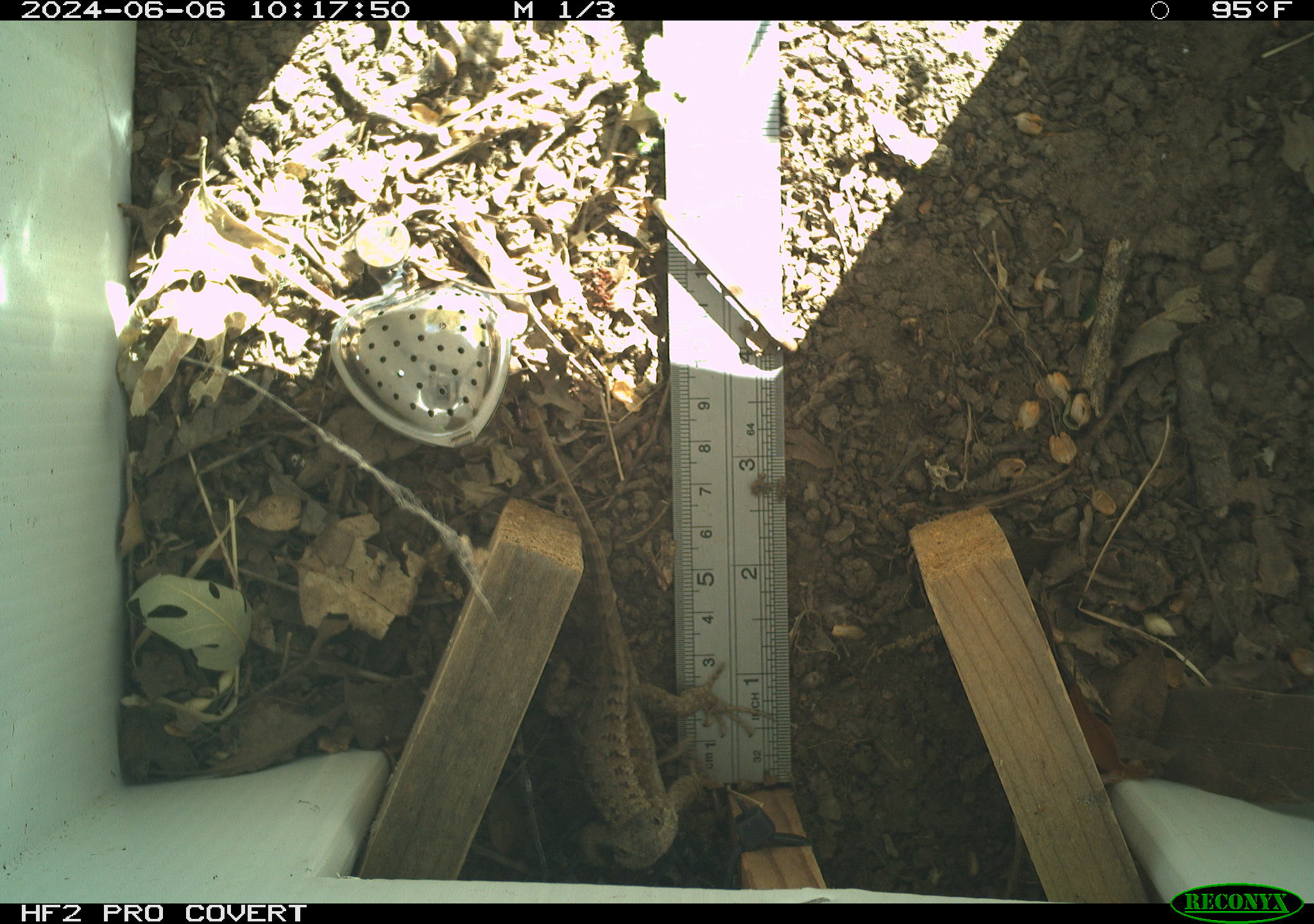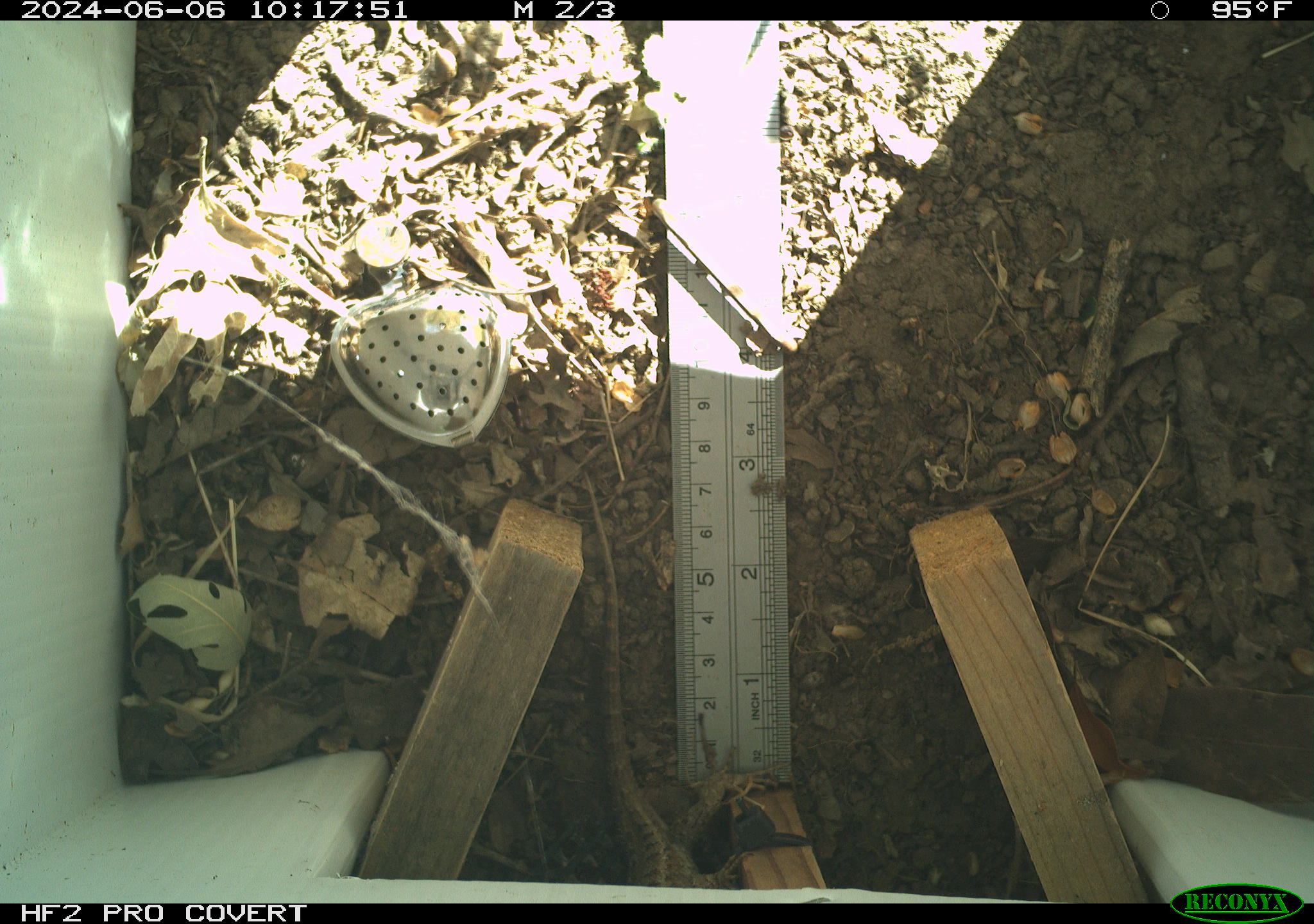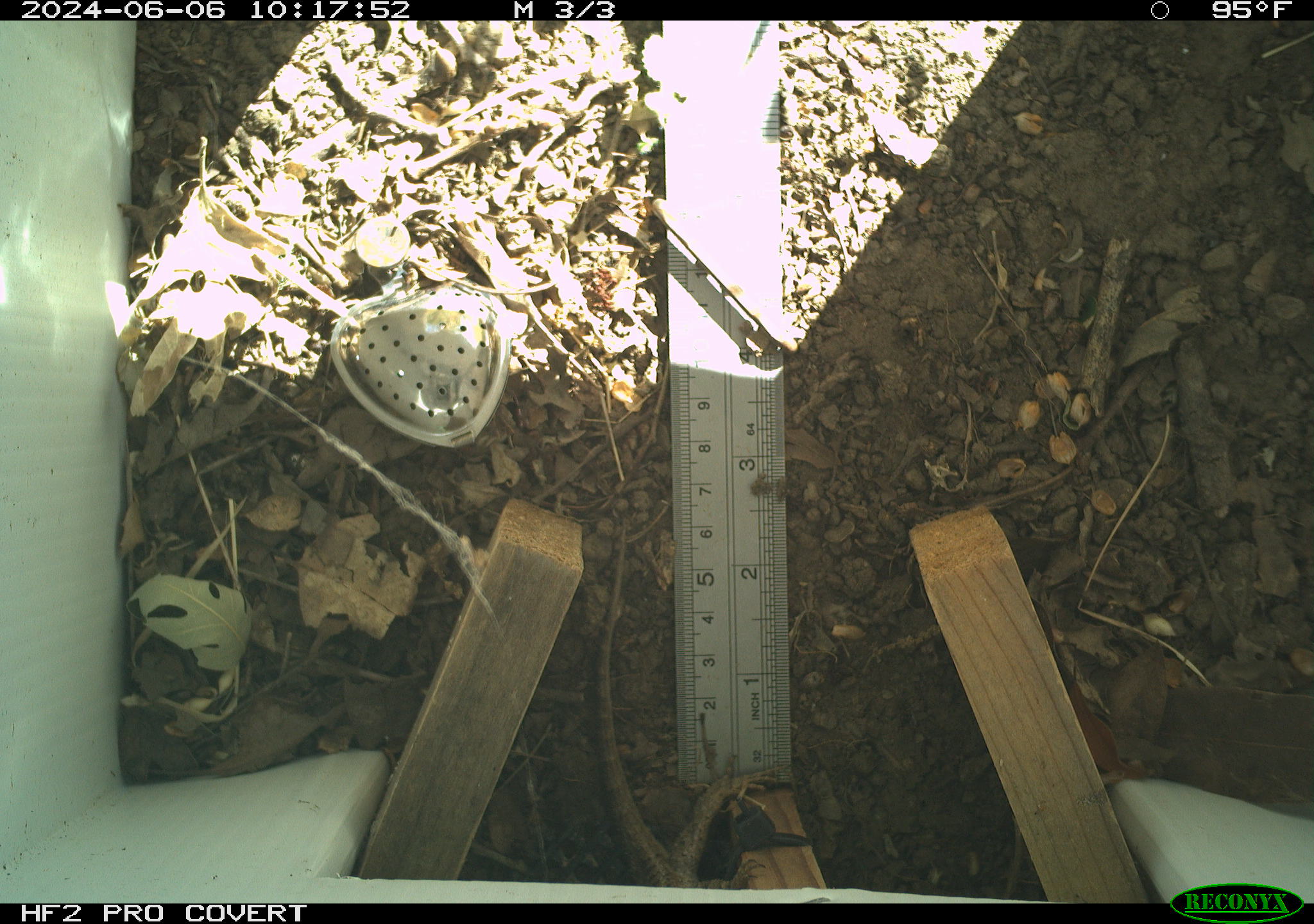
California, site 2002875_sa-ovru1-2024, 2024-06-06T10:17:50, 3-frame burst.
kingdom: Animalia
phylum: Chordata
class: Reptilia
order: Squamata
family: Phrynosomatidae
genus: Sceloporus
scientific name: Sceloporus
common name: spiny lizards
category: sceloporus species